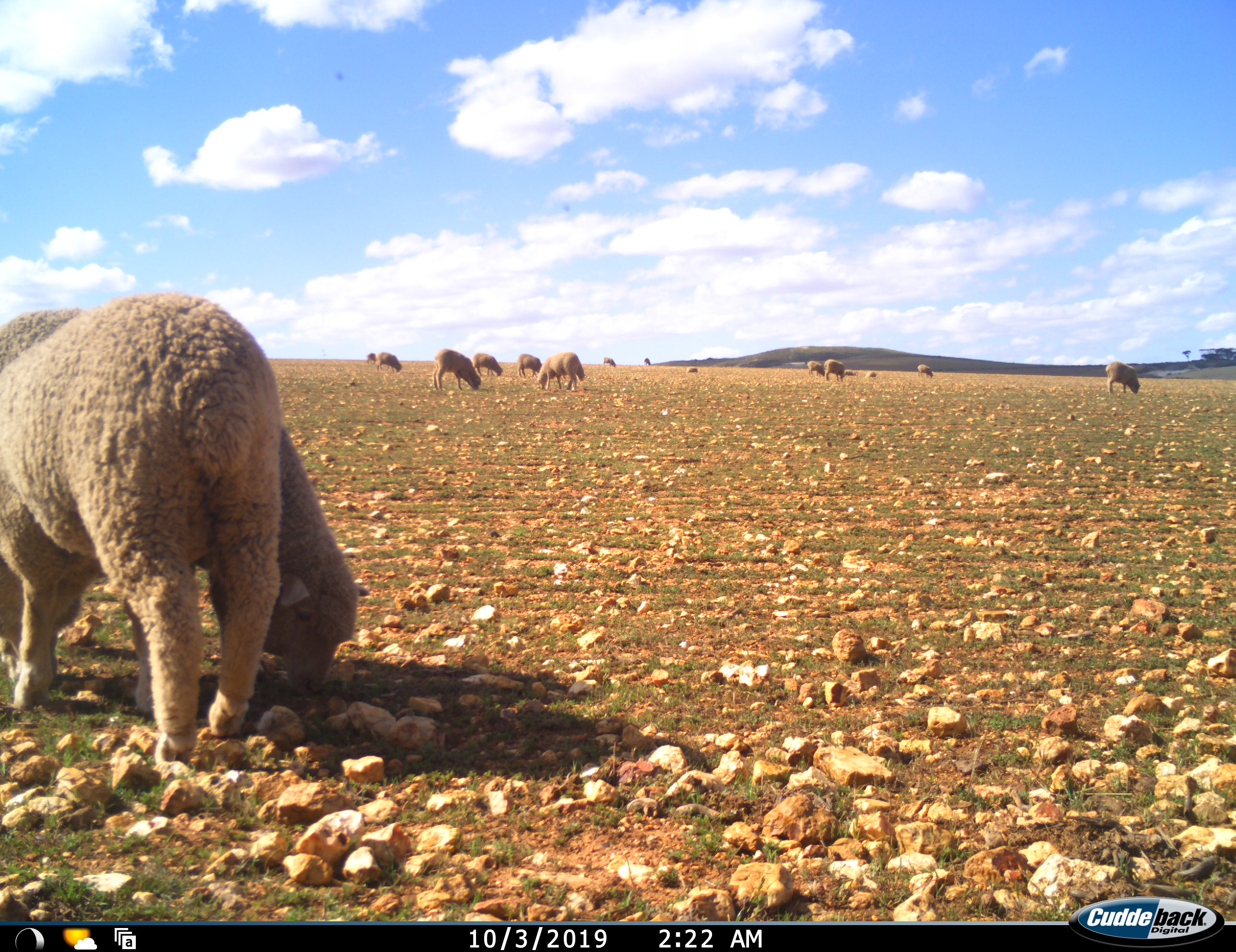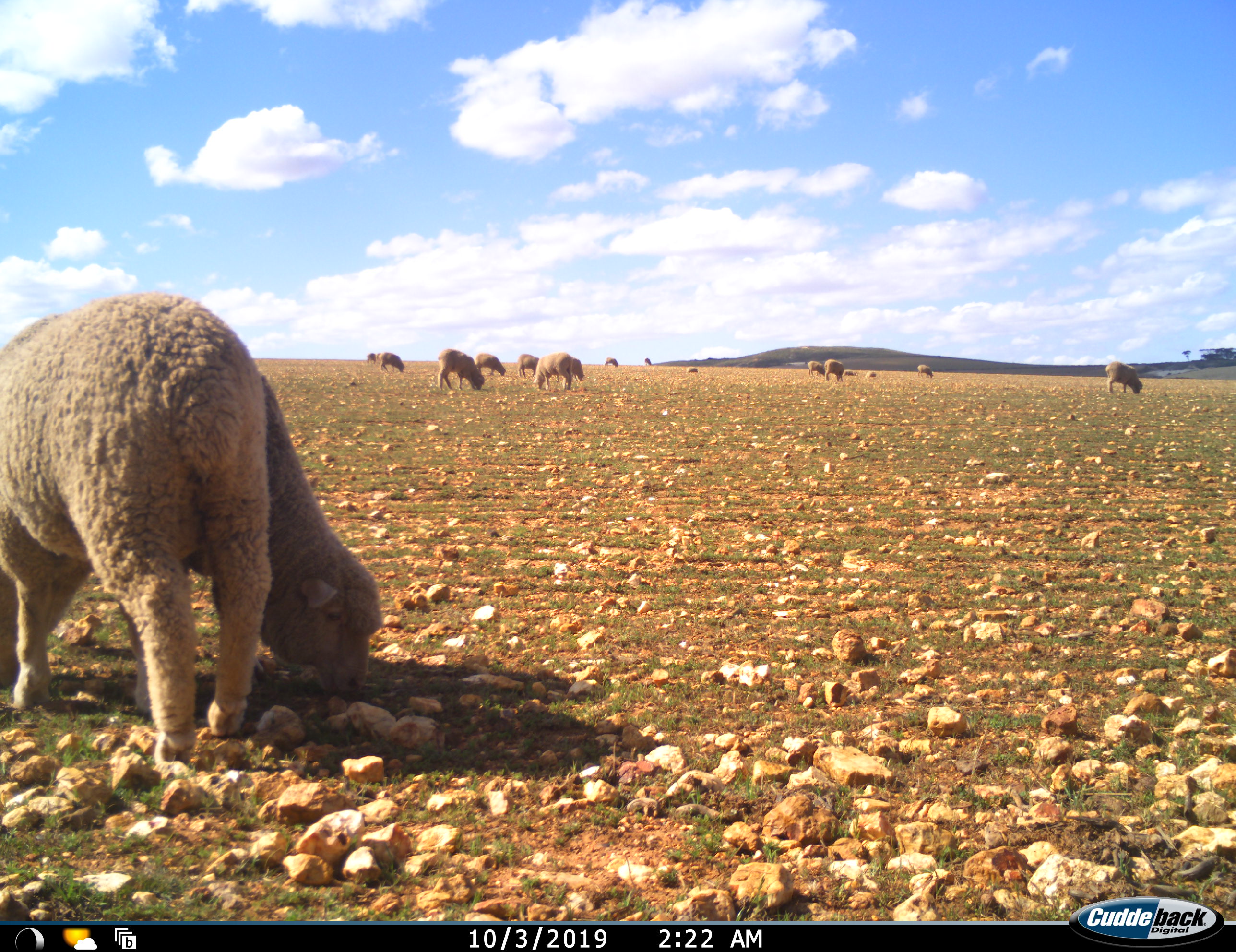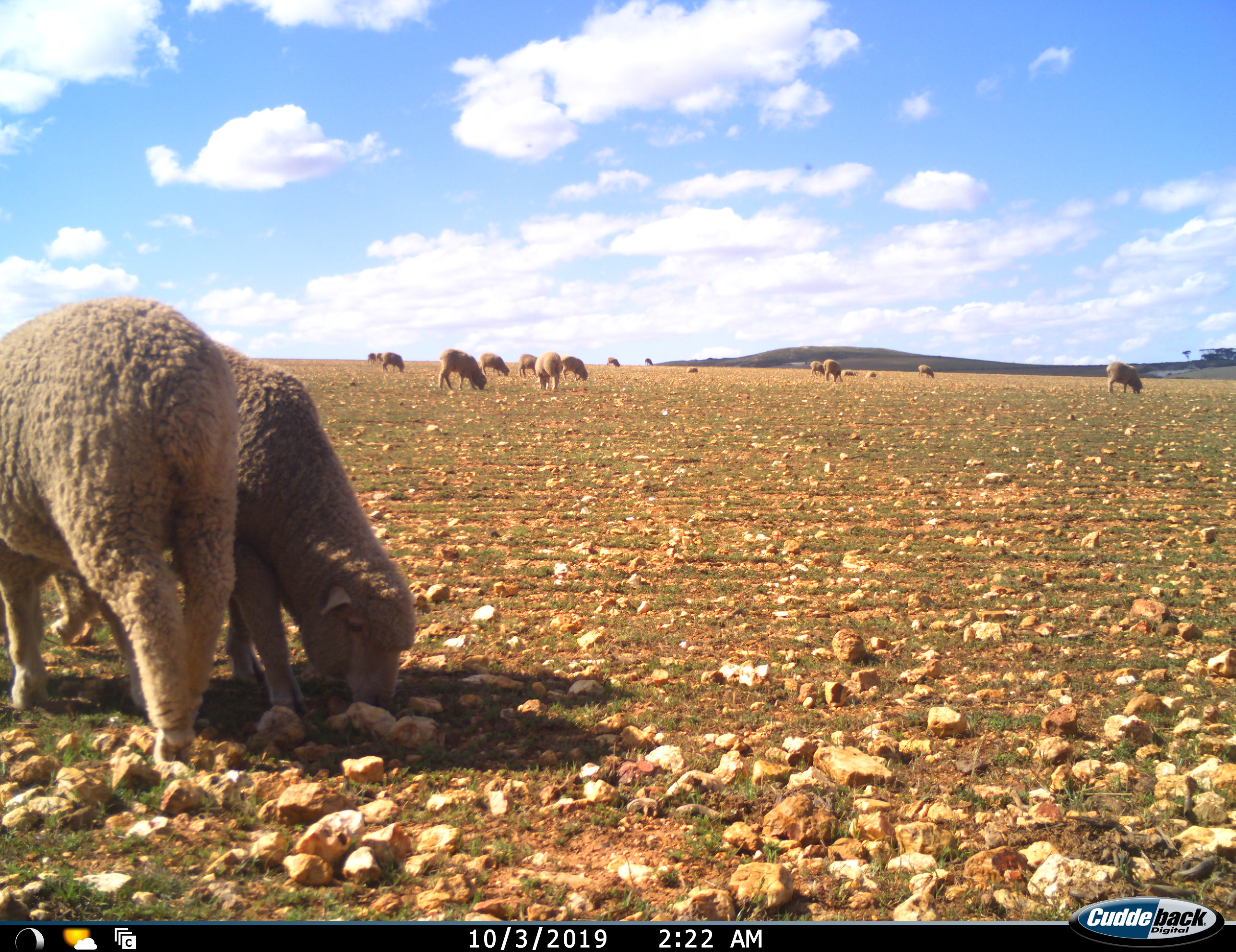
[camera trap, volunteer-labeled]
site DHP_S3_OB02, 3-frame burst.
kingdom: Animalia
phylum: Chordata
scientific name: Vertebrata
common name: domestic animal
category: domesticanimal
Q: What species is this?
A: Domesticanimal (domestic animal) (Vertebrata).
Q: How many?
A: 11-50.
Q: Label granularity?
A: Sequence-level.